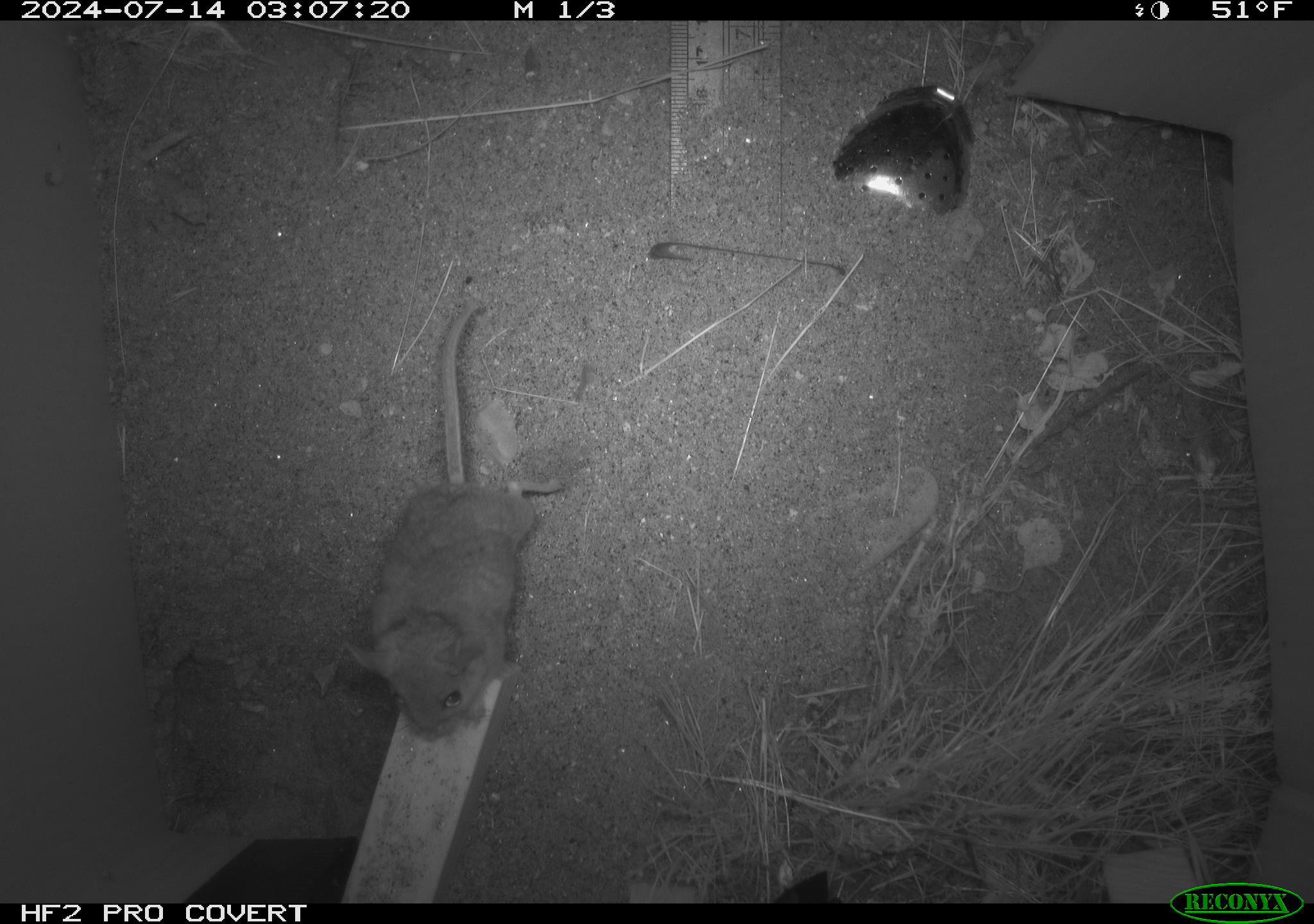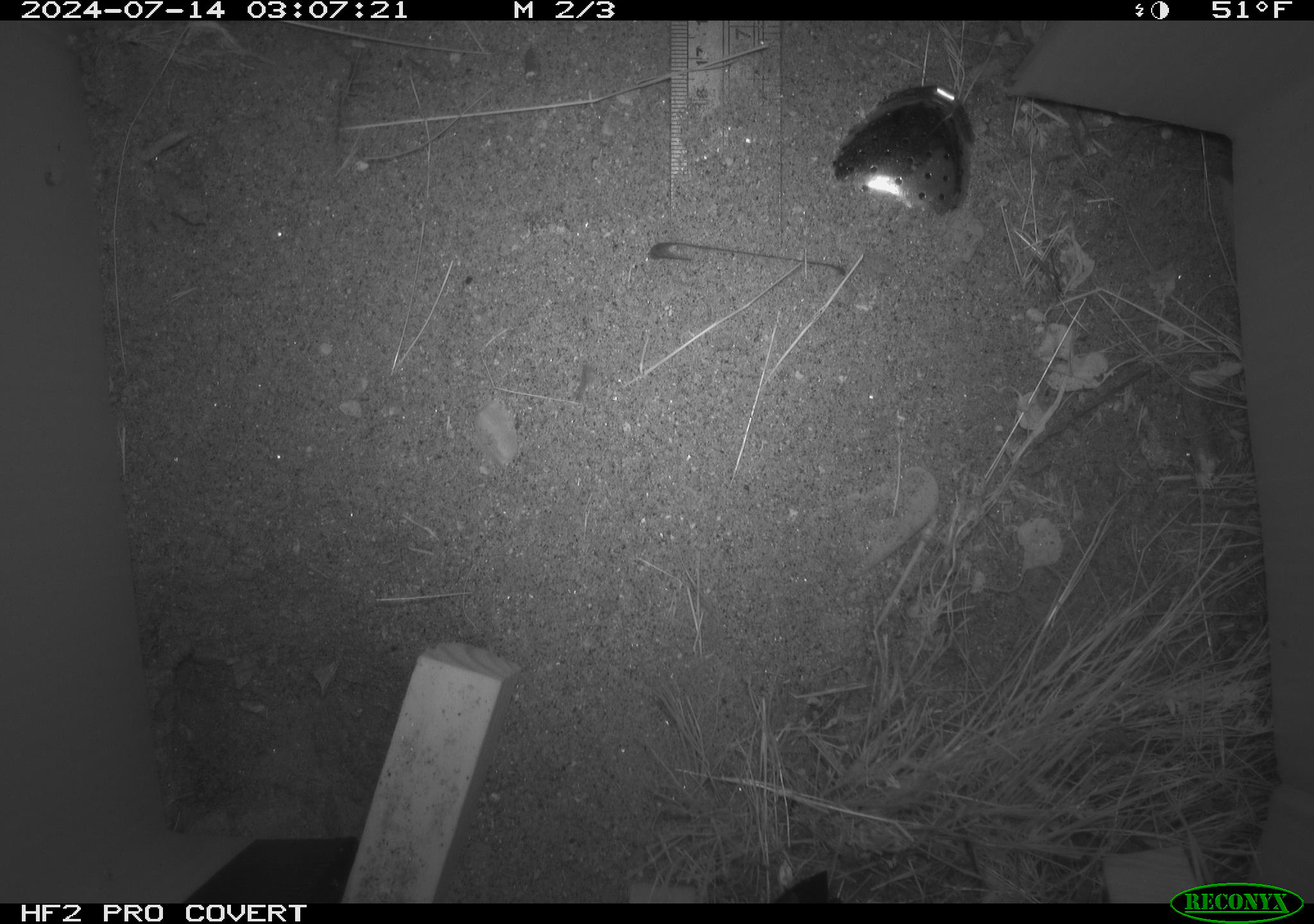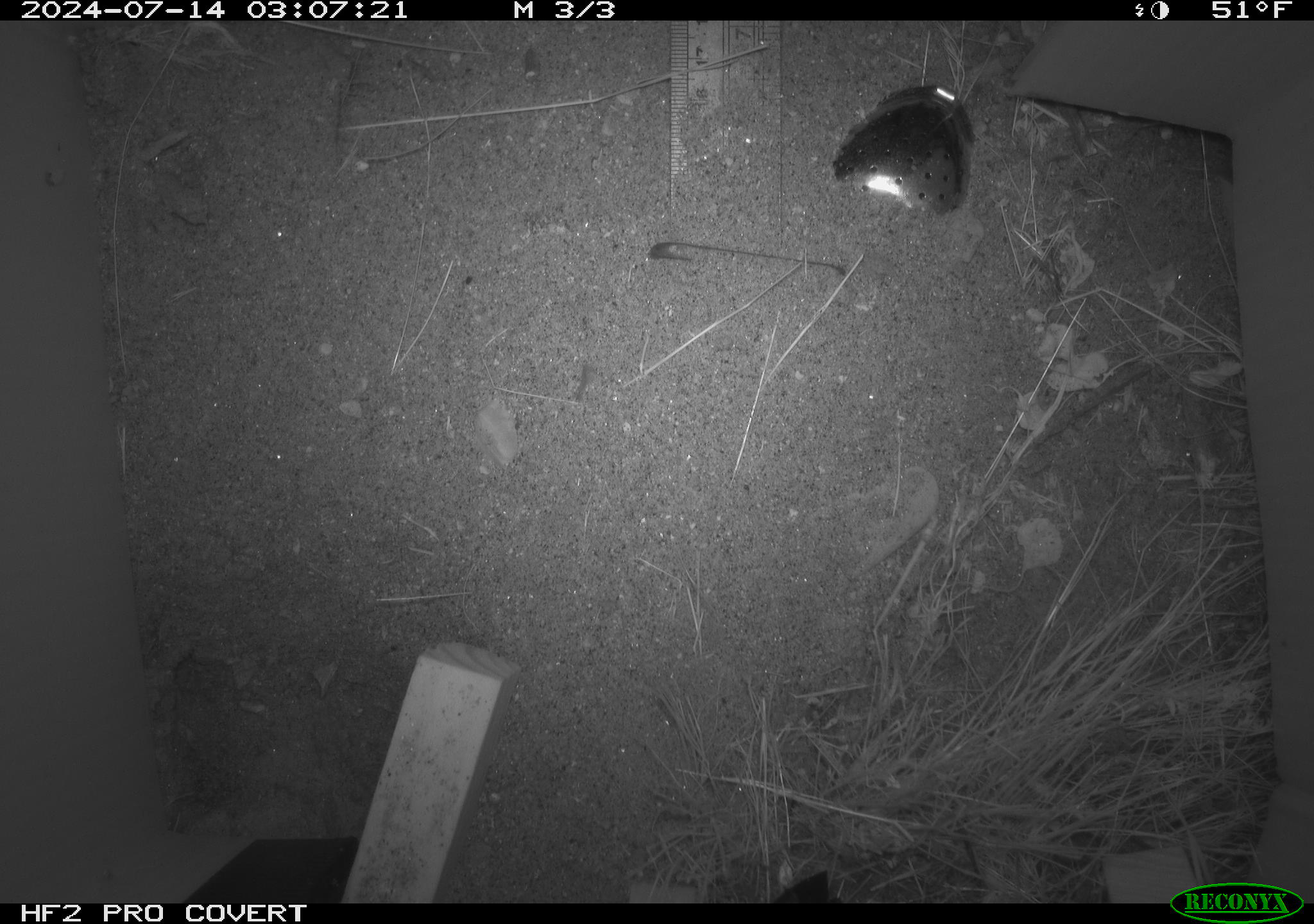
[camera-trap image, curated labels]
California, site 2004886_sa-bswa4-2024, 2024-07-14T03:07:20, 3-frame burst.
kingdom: Animalia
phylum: Chordata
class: Mammalia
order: Rodentia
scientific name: Rodentia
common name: rodent